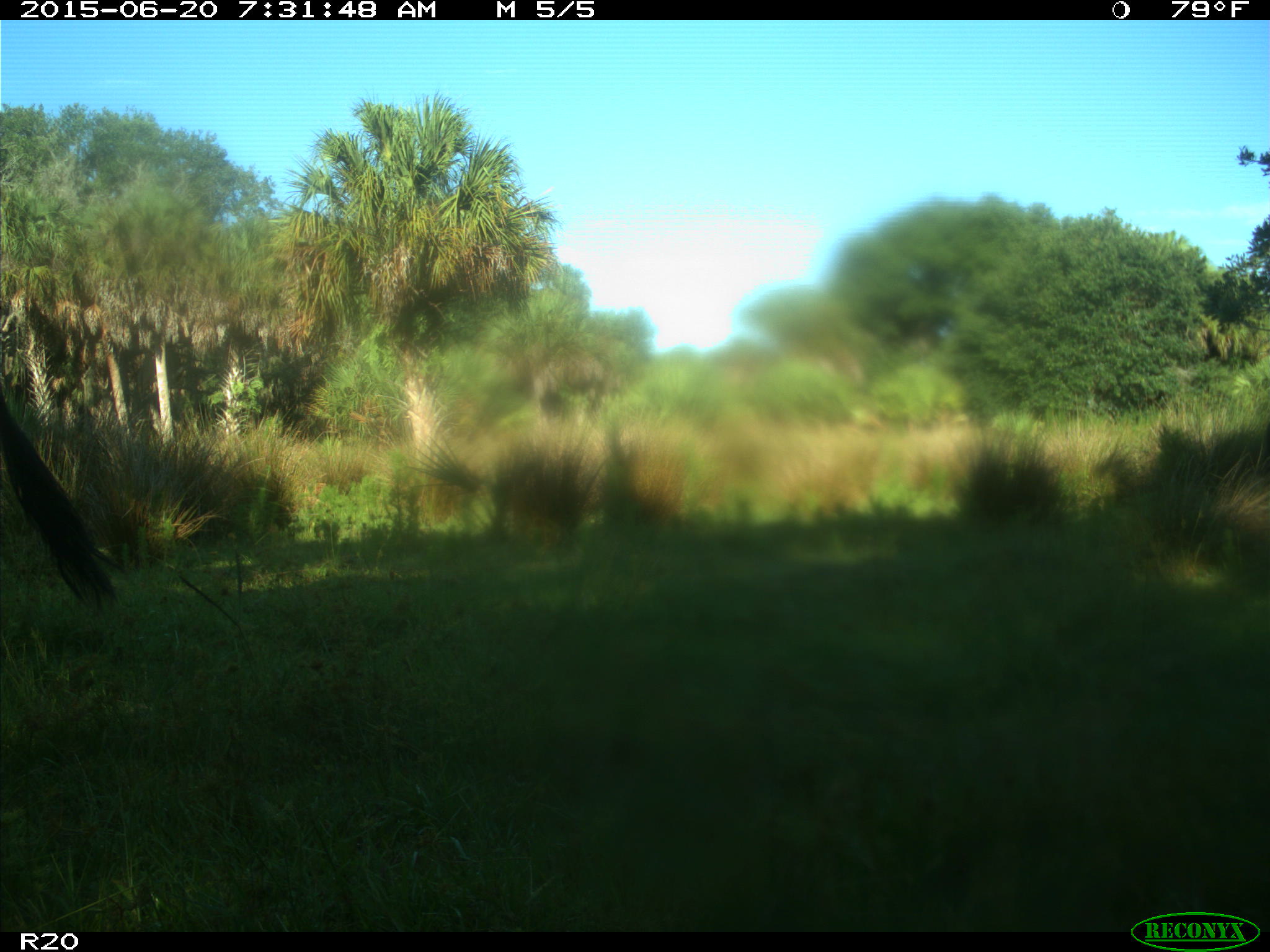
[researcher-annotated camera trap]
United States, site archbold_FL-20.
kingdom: Animalia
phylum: Chordata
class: Mammalia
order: Artiodactyla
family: Bovidae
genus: Bos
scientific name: Bos taurus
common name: domestic cow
Bos taurus (domestic cow).